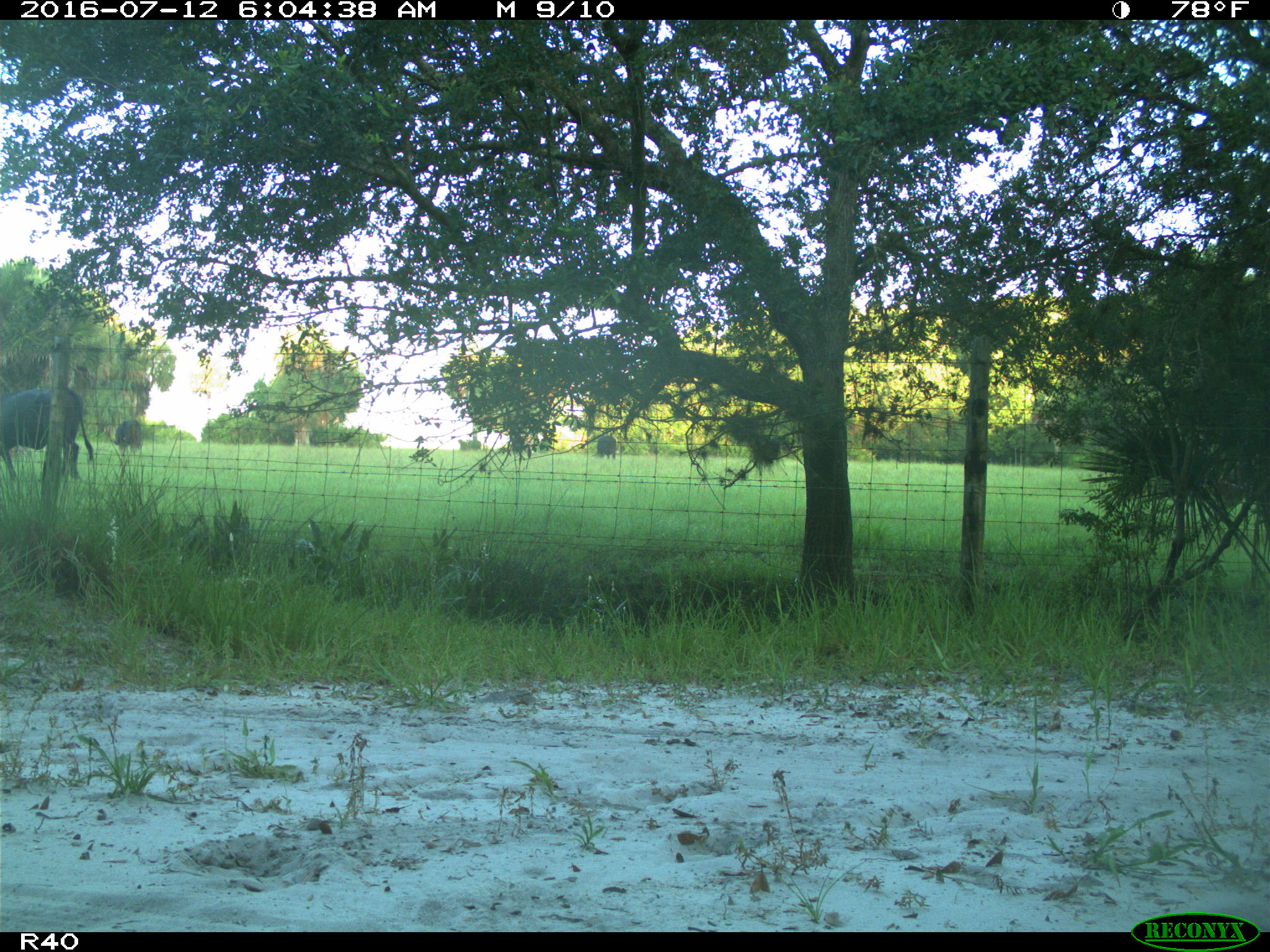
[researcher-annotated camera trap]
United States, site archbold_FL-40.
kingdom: Animalia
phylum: Chordata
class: Mammalia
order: Artiodactyla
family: Bovidae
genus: Bos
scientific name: Bos taurus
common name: domestic cow